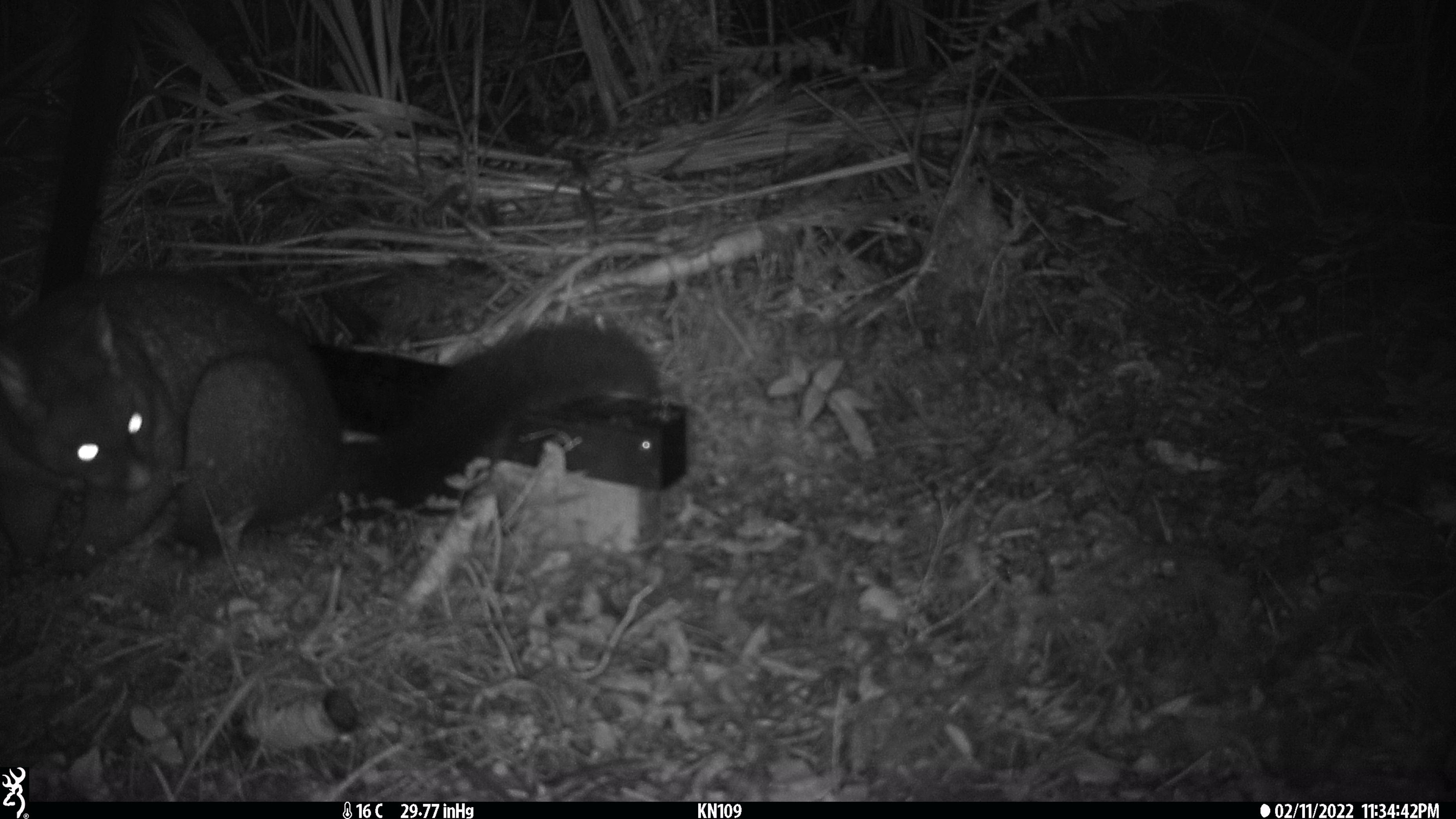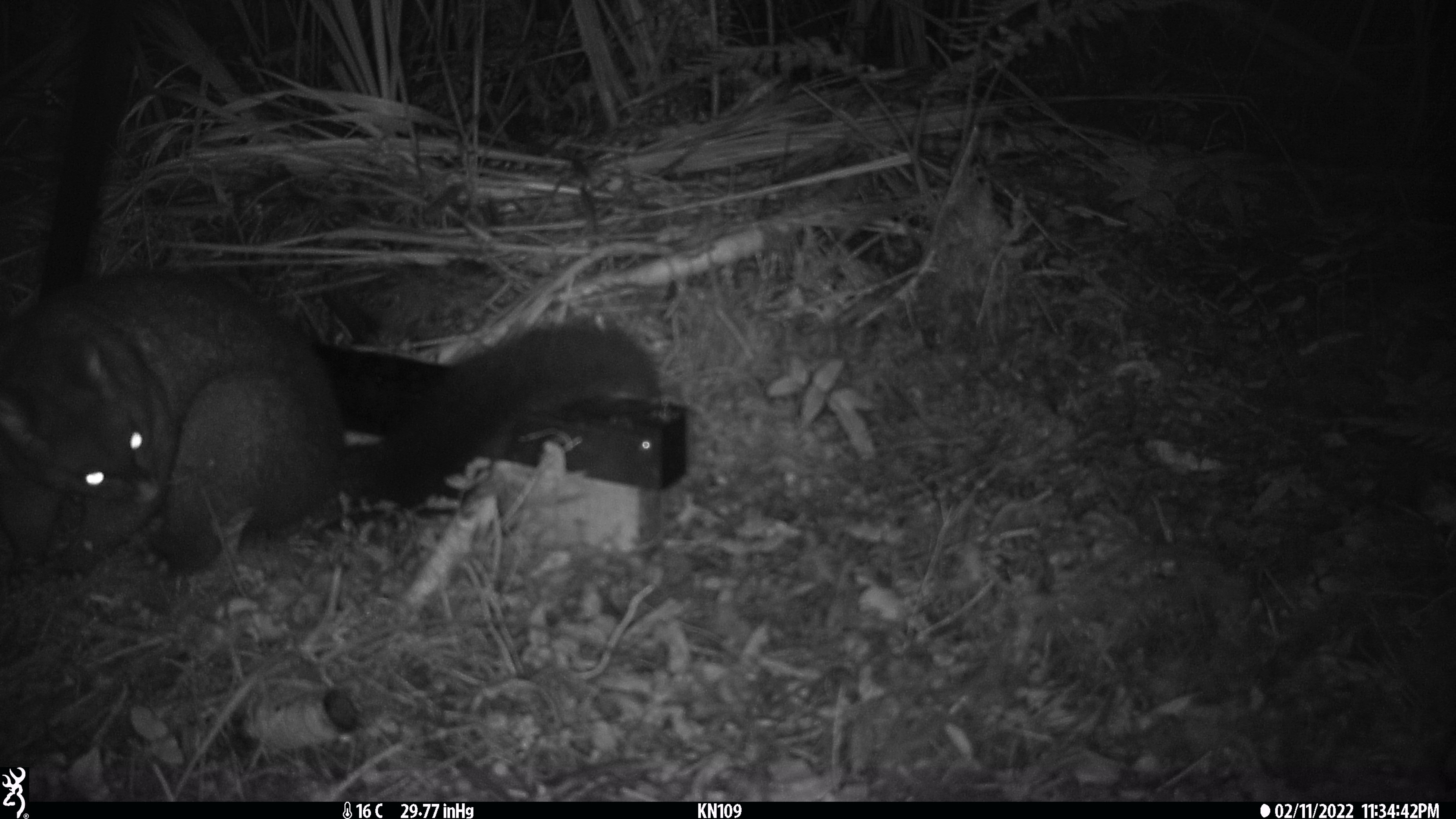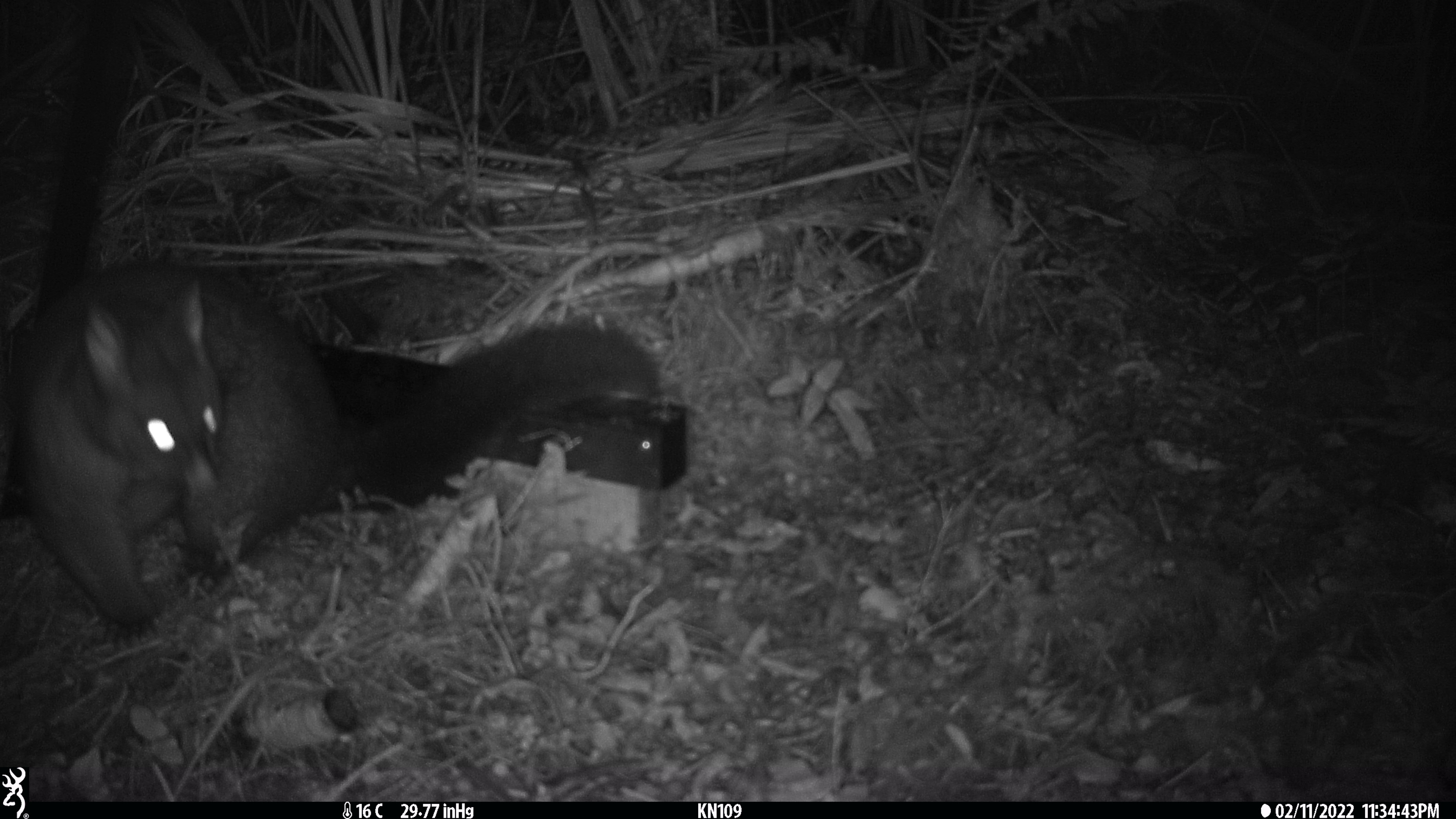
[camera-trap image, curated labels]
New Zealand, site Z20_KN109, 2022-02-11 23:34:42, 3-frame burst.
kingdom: Animalia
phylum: Chordata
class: Mammalia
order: Diprotodontia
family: Phalangeridae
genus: Trichosurus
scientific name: Trichosurus vulpecula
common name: common brushtail possum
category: possum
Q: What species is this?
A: Possum (common brushtail possum) (Trichosurus vulpecula).